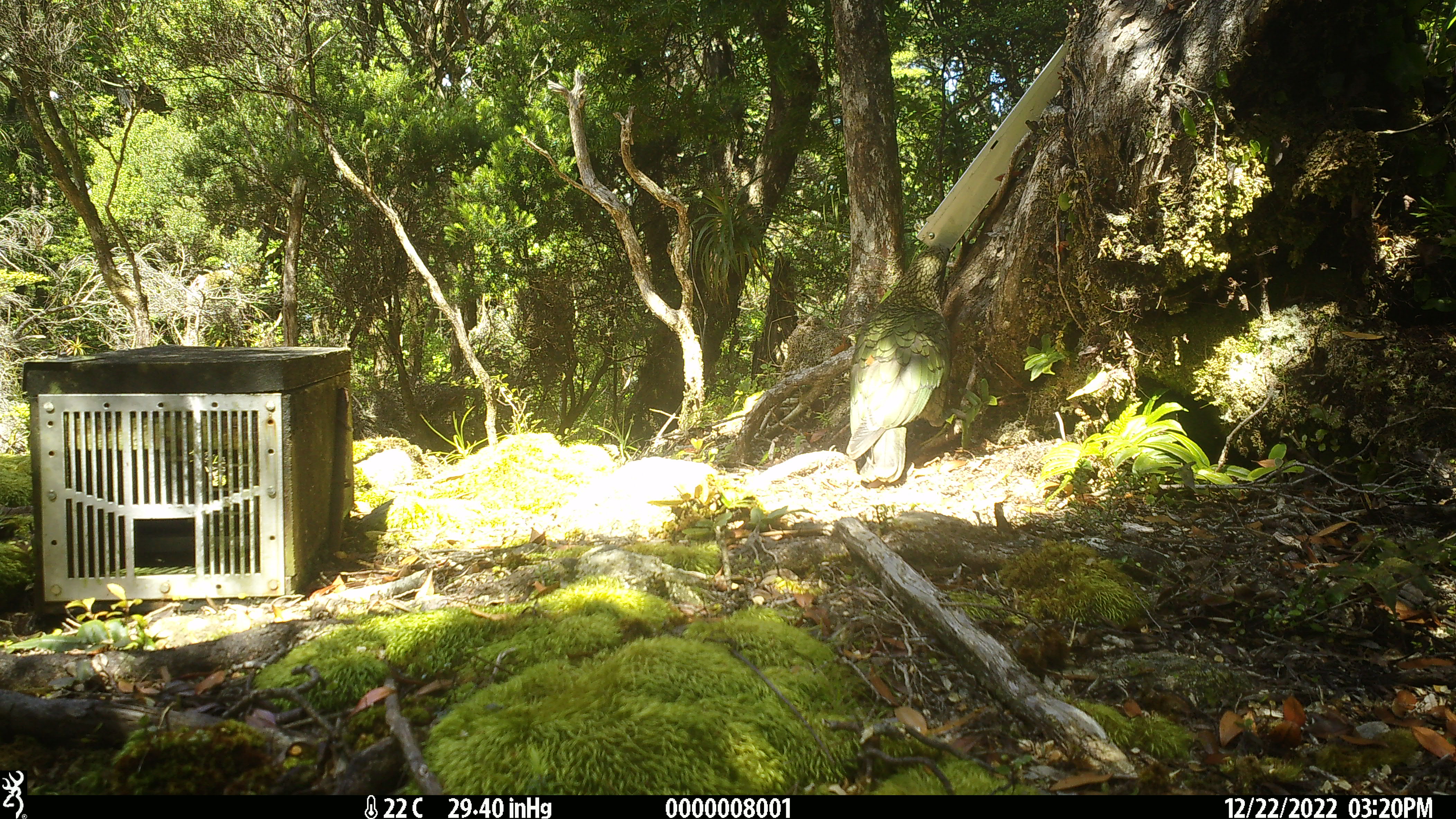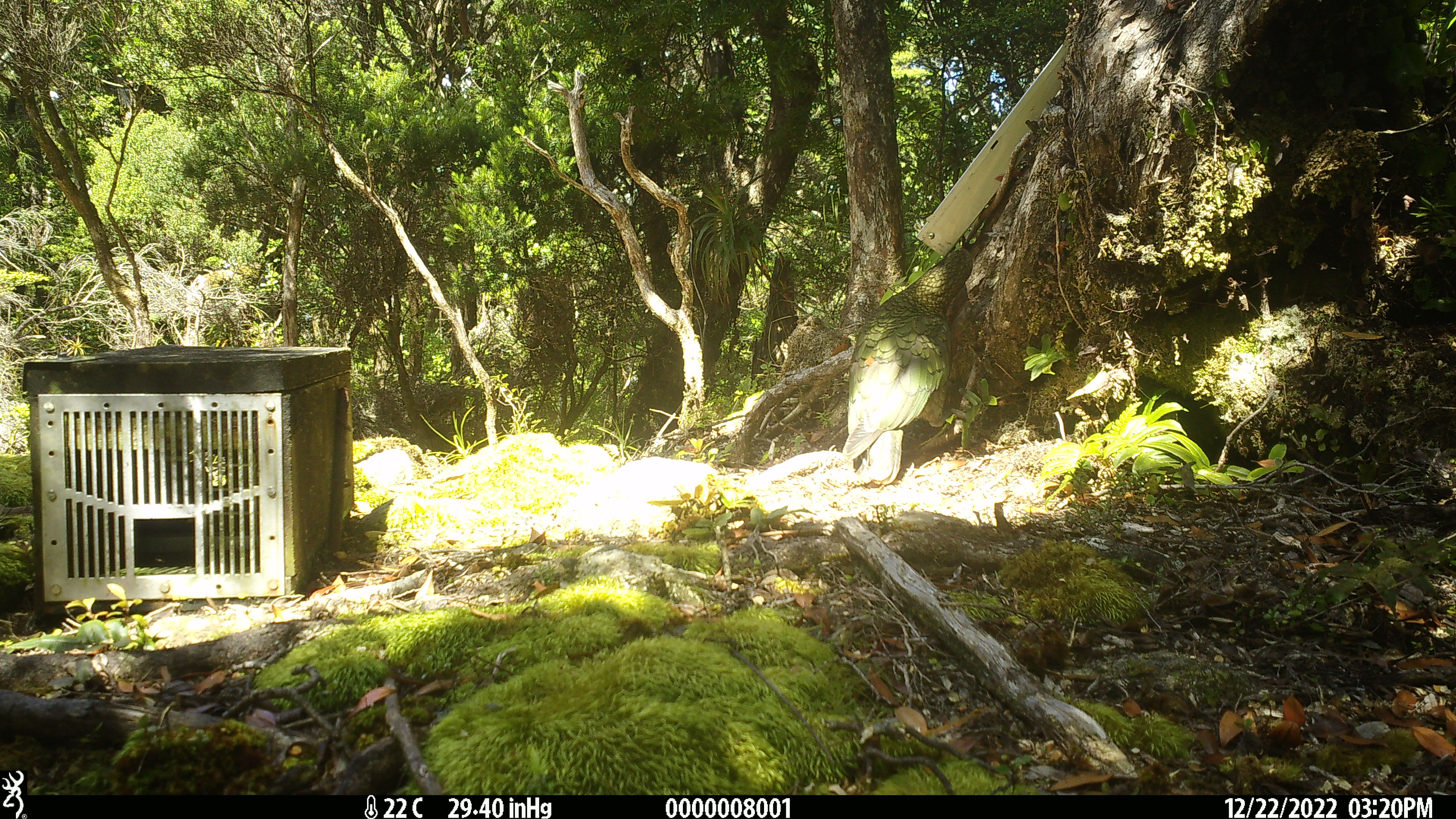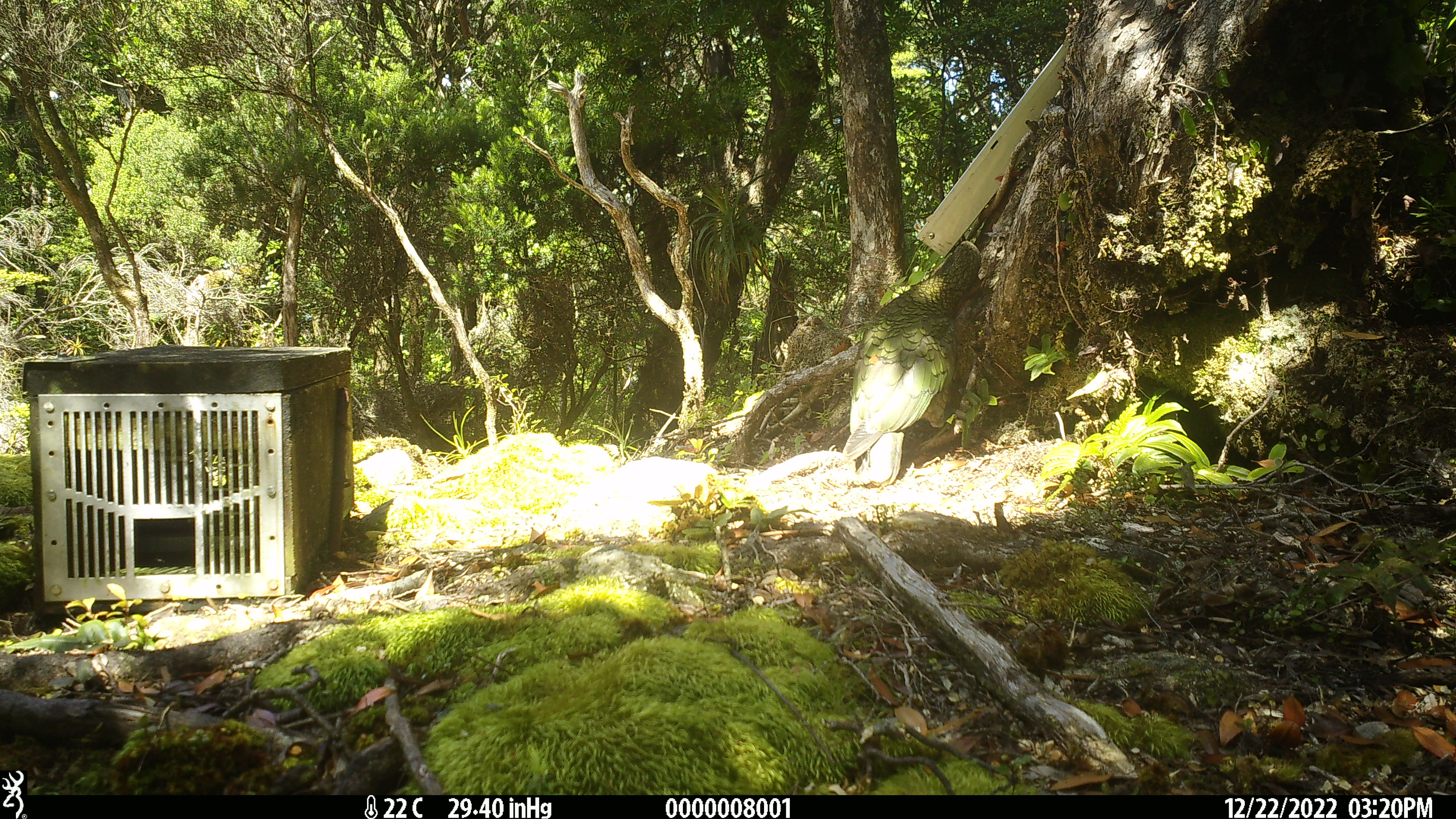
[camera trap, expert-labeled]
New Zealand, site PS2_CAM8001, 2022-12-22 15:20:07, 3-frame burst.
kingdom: Animalia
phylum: Chordata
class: Aves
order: Psittaciformes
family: Strigopidae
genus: Nestor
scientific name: Nestor notabilis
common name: kea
Kea (Nestor notabilis).